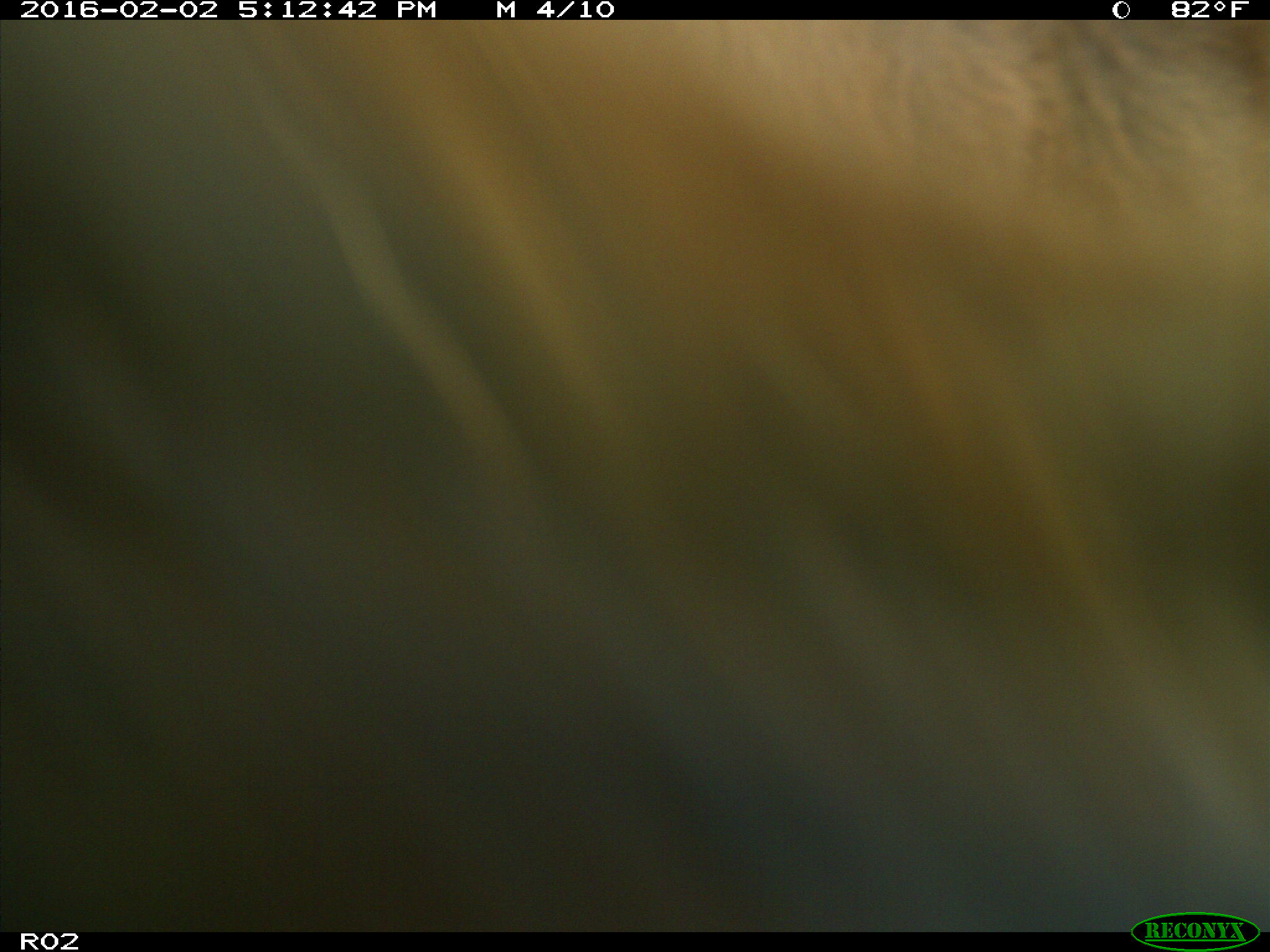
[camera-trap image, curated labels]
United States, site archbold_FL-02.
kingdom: Animalia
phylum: Chordata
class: Mammalia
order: Artiodactyla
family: Bovidae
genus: Bos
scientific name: Bos taurus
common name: domestic cow